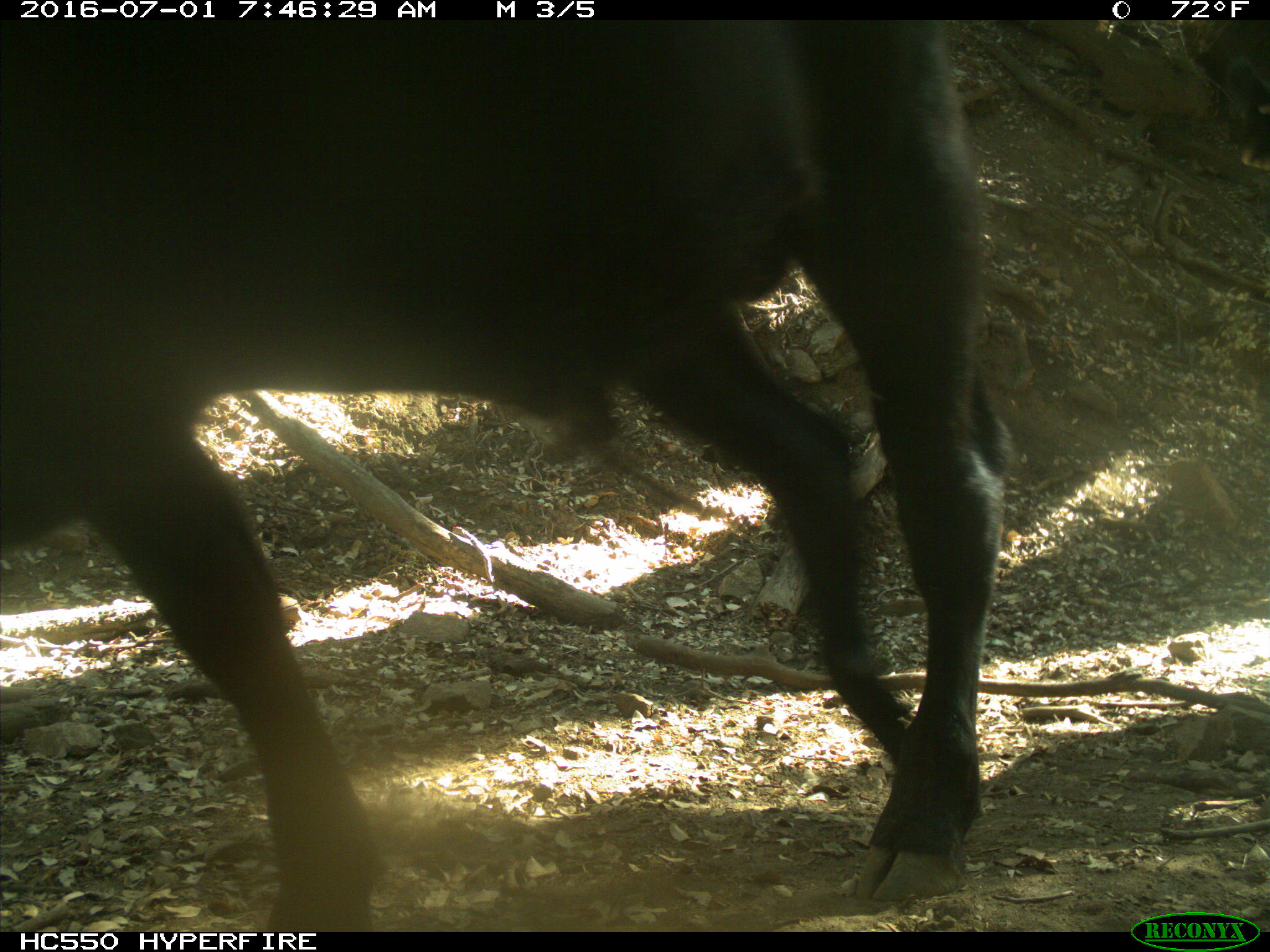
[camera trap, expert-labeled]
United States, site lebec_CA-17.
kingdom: Animalia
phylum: Chordata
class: Mammalia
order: Artiodactyla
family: Bovidae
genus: Bos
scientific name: Bos taurus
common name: domestic cow